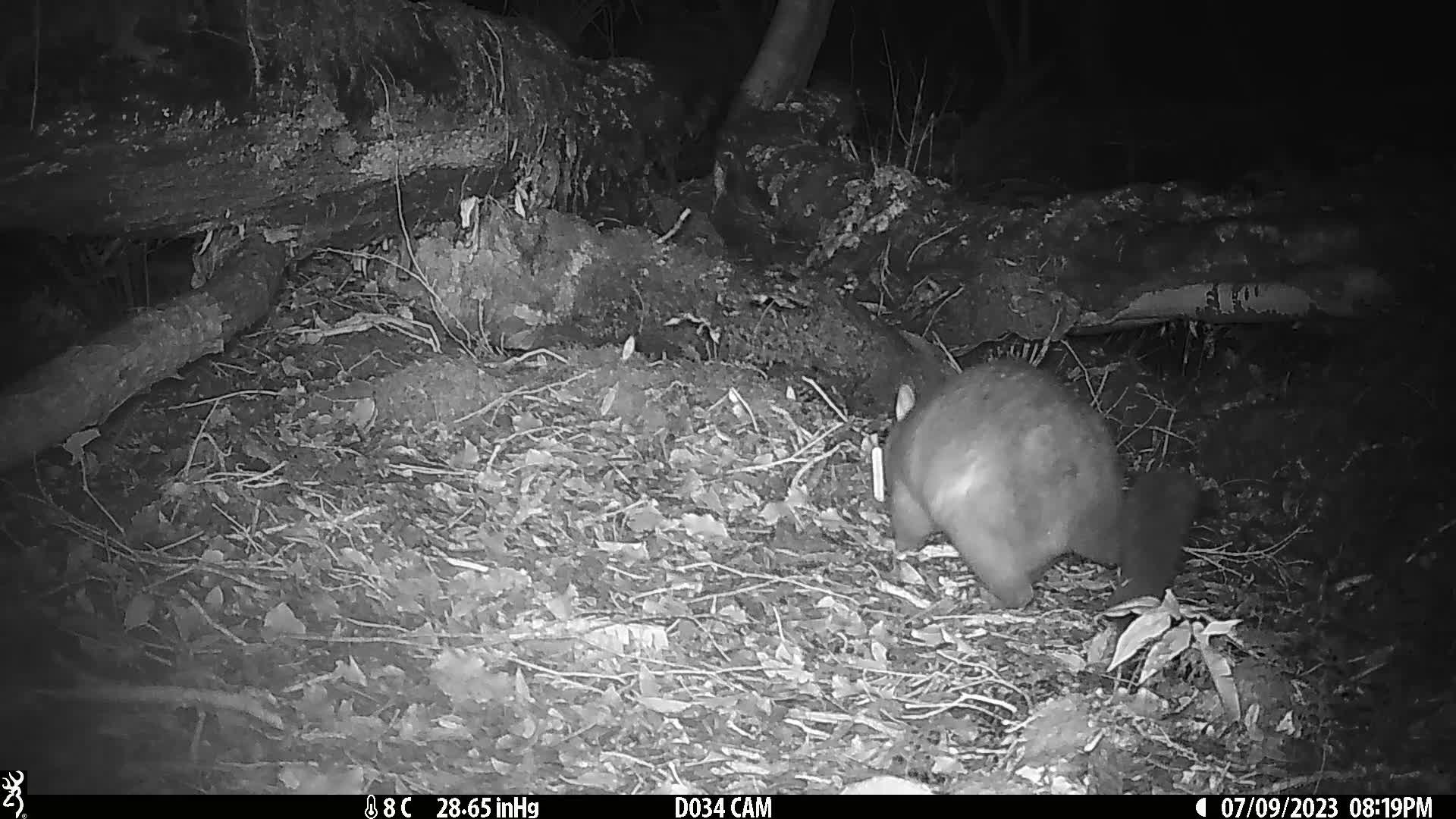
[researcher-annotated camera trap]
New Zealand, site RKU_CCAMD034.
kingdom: Animalia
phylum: Chordata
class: Mammalia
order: Diprotodontia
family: Phalangeridae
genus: Trichosurus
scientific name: Trichosurus vulpecula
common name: common brushtail possum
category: possum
Possum (common brushtail possum) (Trichosurus vulpecula).